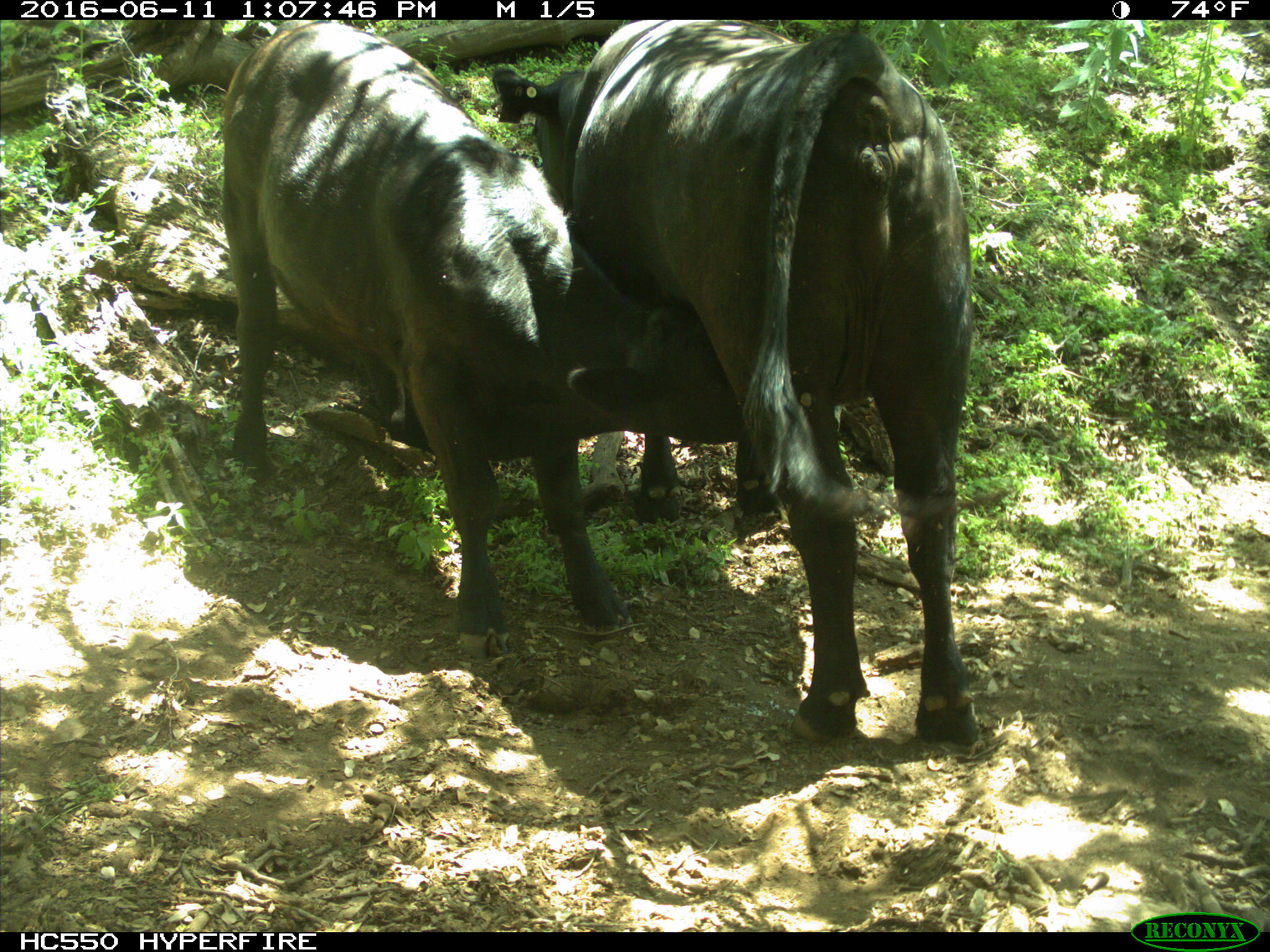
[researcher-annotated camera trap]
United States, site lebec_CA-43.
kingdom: Animalia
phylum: Chordata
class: Mammalia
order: Artiodactyla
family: Bovidae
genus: Bos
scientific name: Bos taurus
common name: domestic cow